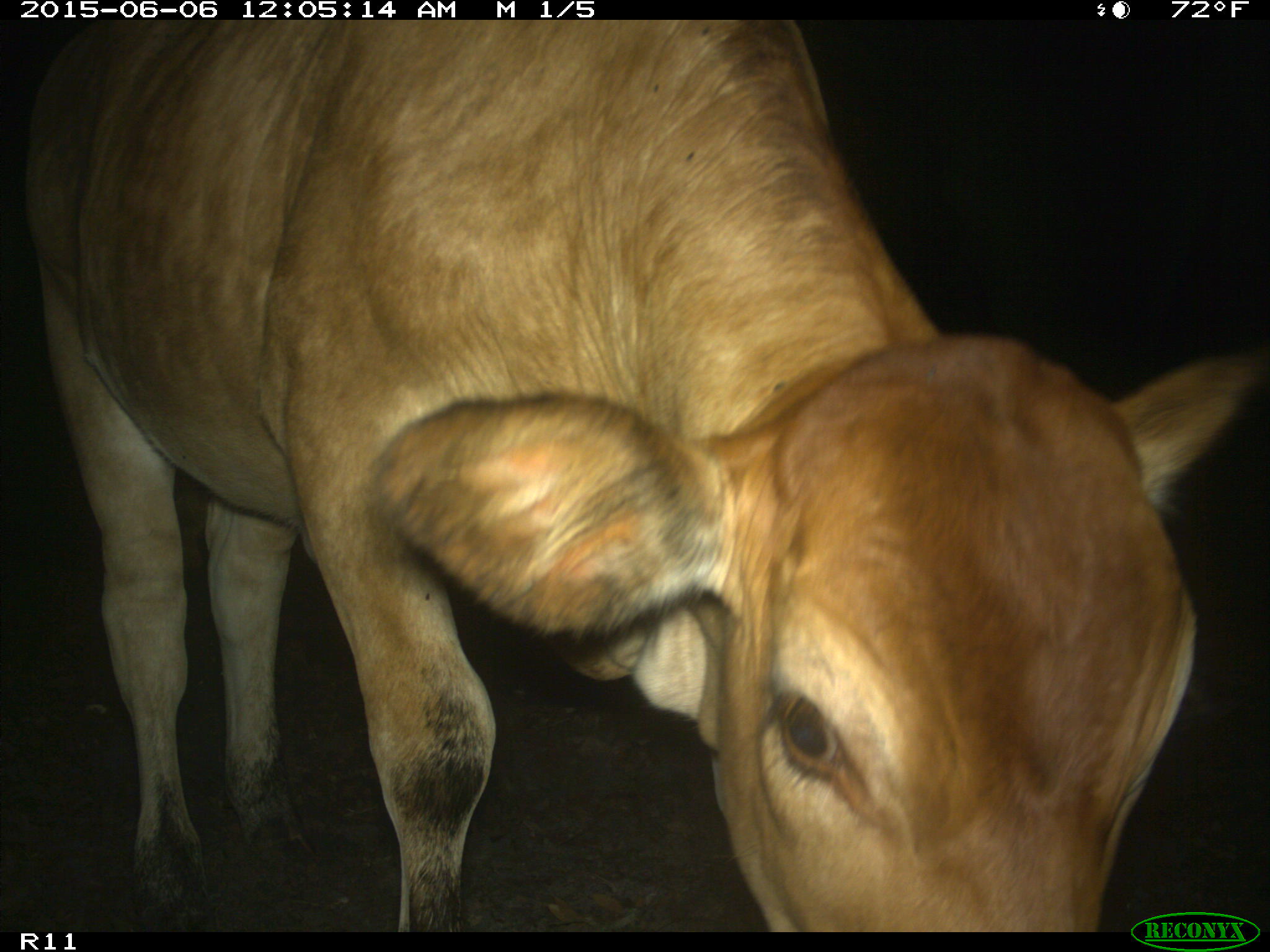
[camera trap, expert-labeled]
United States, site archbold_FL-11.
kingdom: Animalia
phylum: Chordata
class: Mammalia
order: Artiodactyla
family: Bovidae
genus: Bos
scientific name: Bos taurus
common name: domestic cow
Bos taurus (domestic cow).